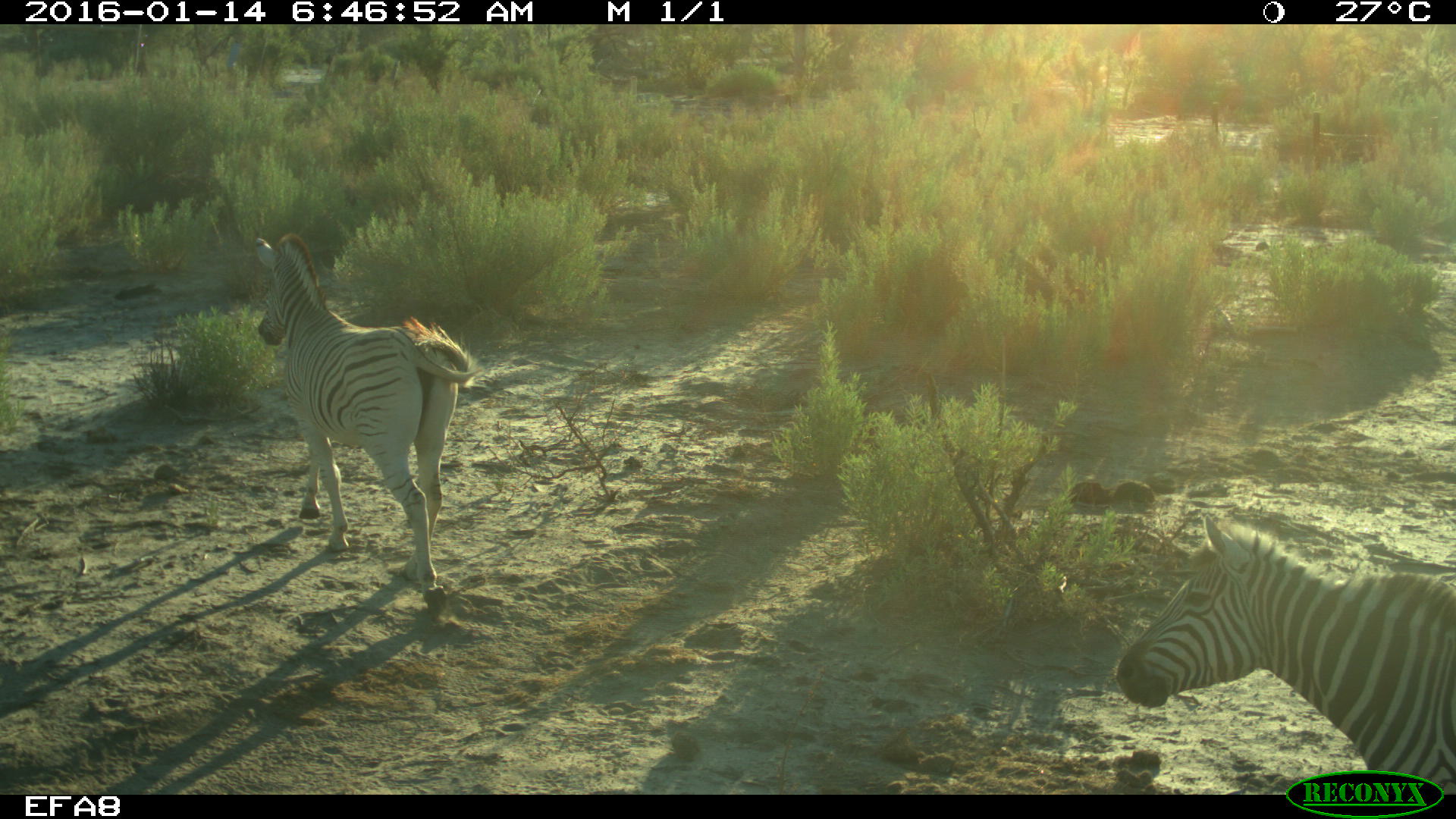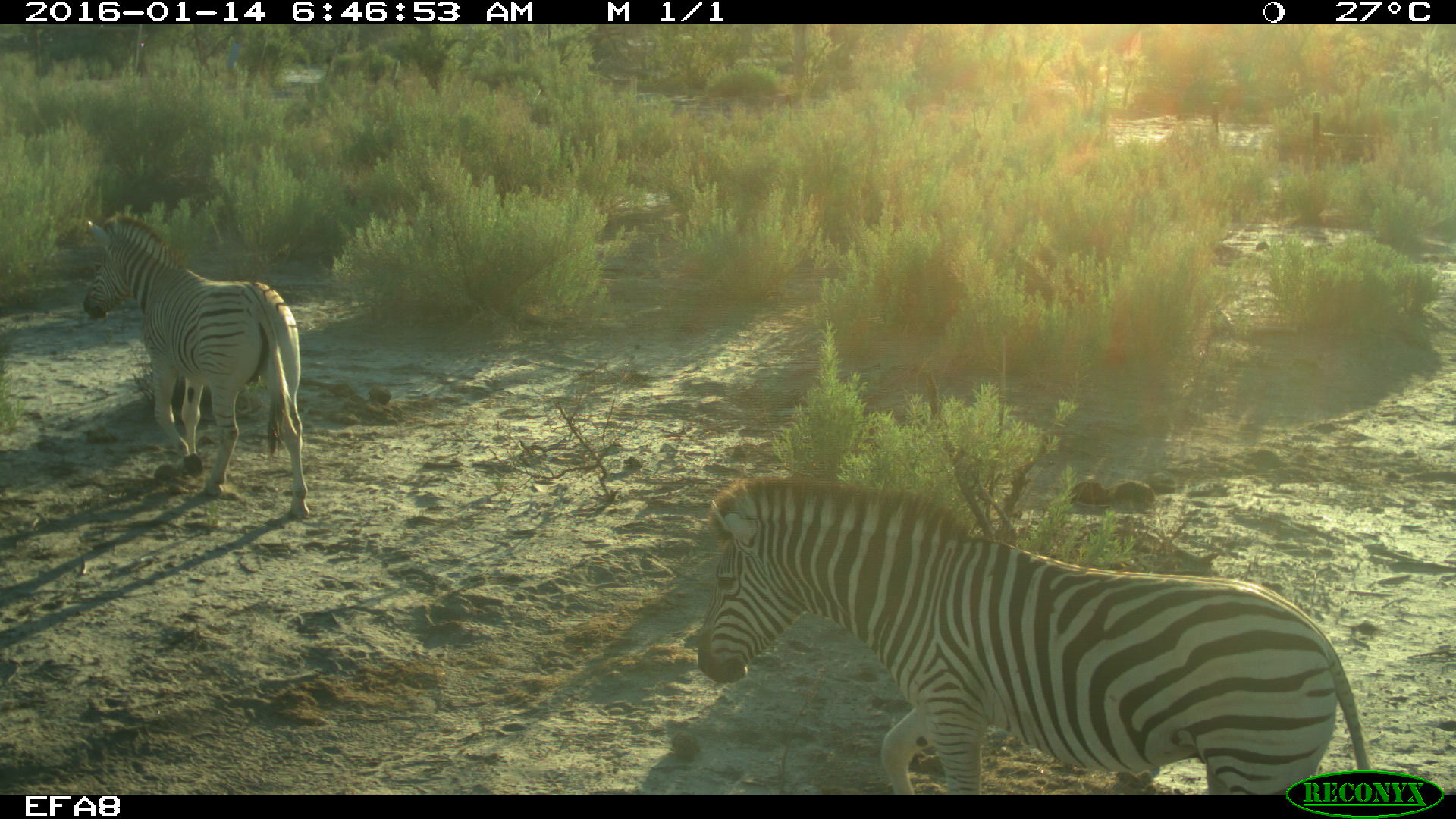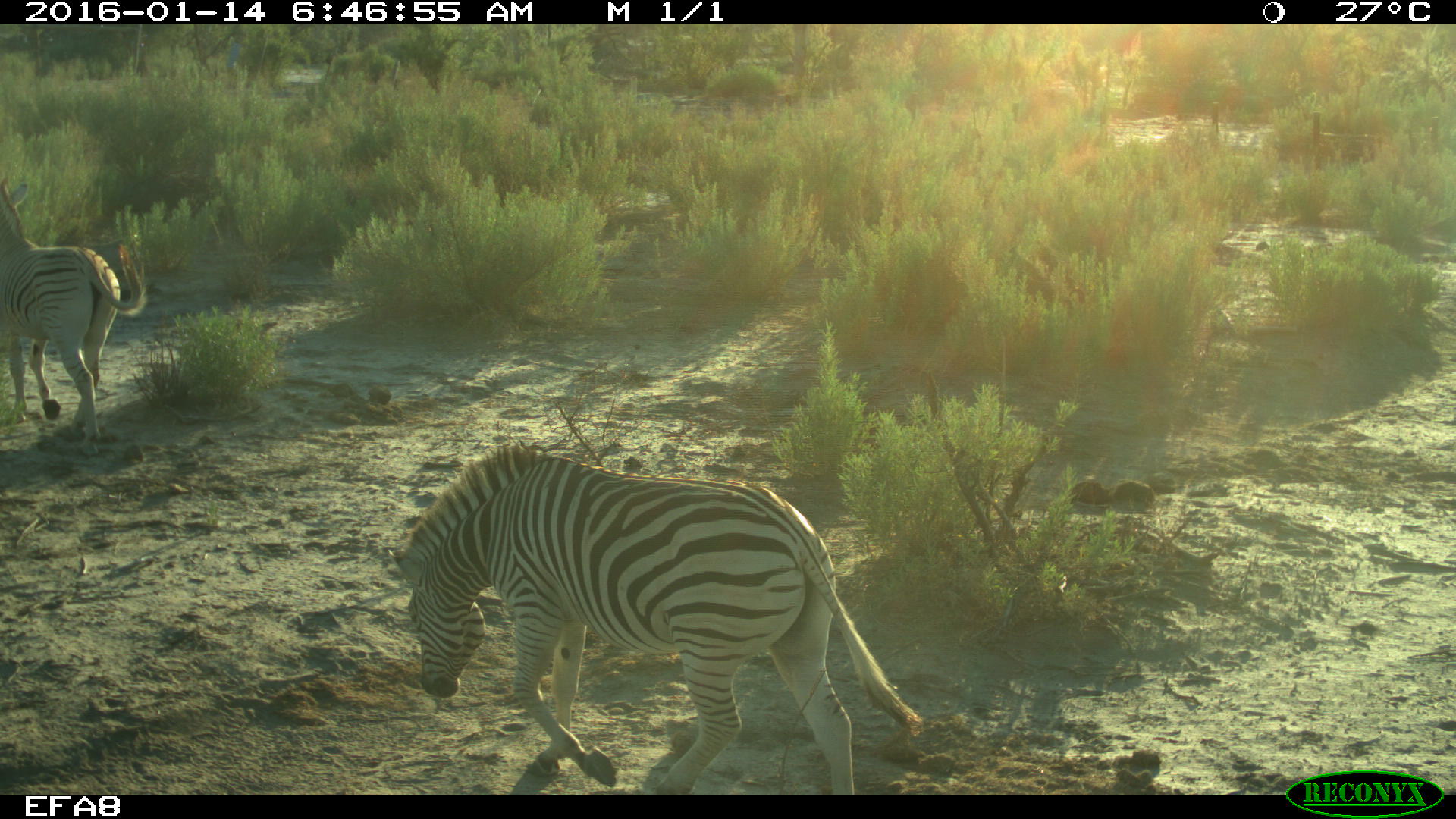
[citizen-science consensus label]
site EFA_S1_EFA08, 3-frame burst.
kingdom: Animalia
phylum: Chordata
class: Mammalia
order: Perissodactyla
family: Equidae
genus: Equus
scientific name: Equus quagga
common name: plains zebra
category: zebraplains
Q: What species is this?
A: Zebraplains (plains zebra) (Equus quagga).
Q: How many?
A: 2.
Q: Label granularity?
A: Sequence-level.